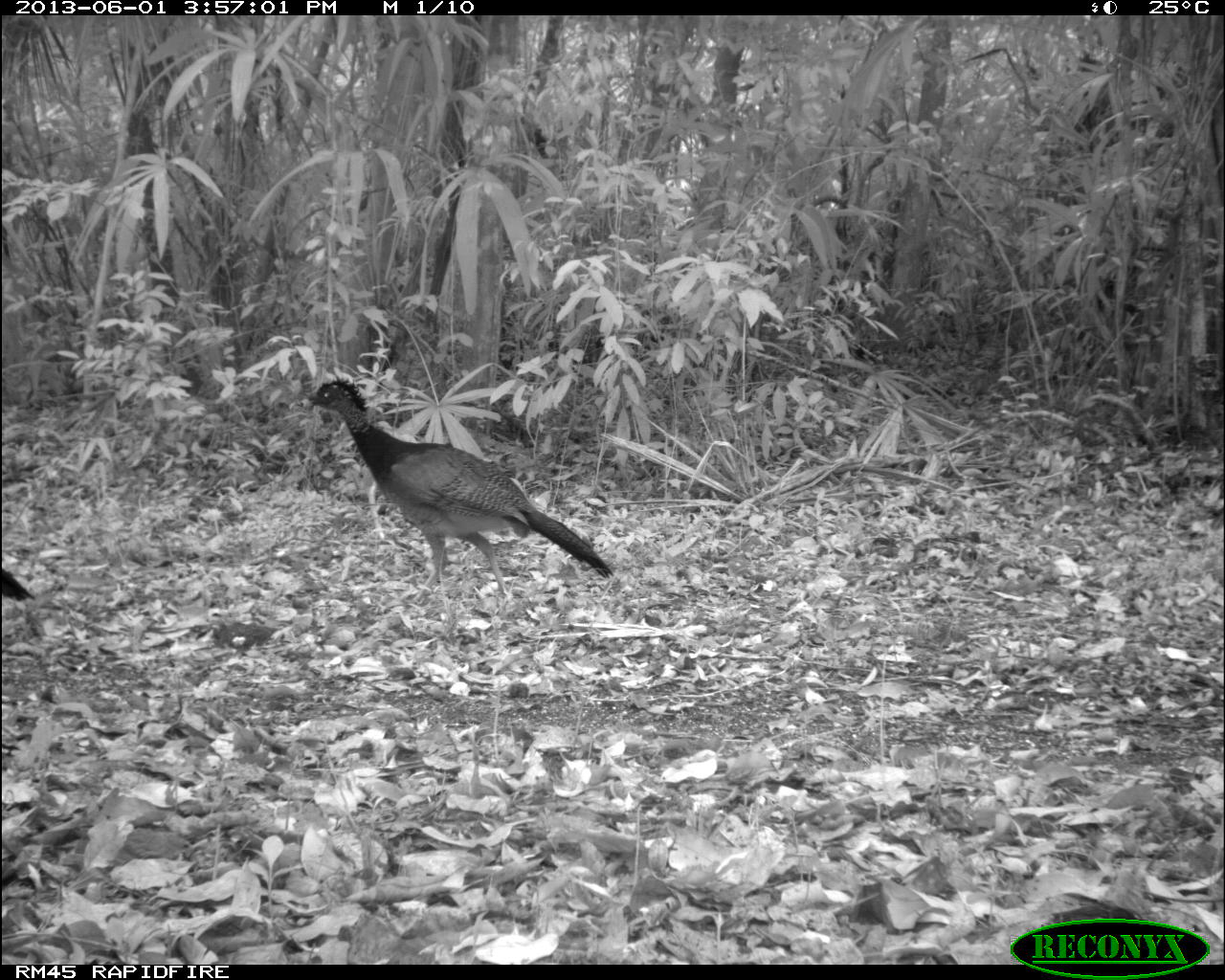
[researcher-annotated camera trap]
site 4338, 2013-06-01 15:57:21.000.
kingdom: Animalia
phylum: Chordata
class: Aves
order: Galliformes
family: Cracidae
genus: Crax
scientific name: Crax rubra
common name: great curassow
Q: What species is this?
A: Crax rubra (great curassow).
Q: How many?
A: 3.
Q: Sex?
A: Female.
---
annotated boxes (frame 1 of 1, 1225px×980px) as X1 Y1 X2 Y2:
crax rubra: 297 376 616 597; 0 566 32 606